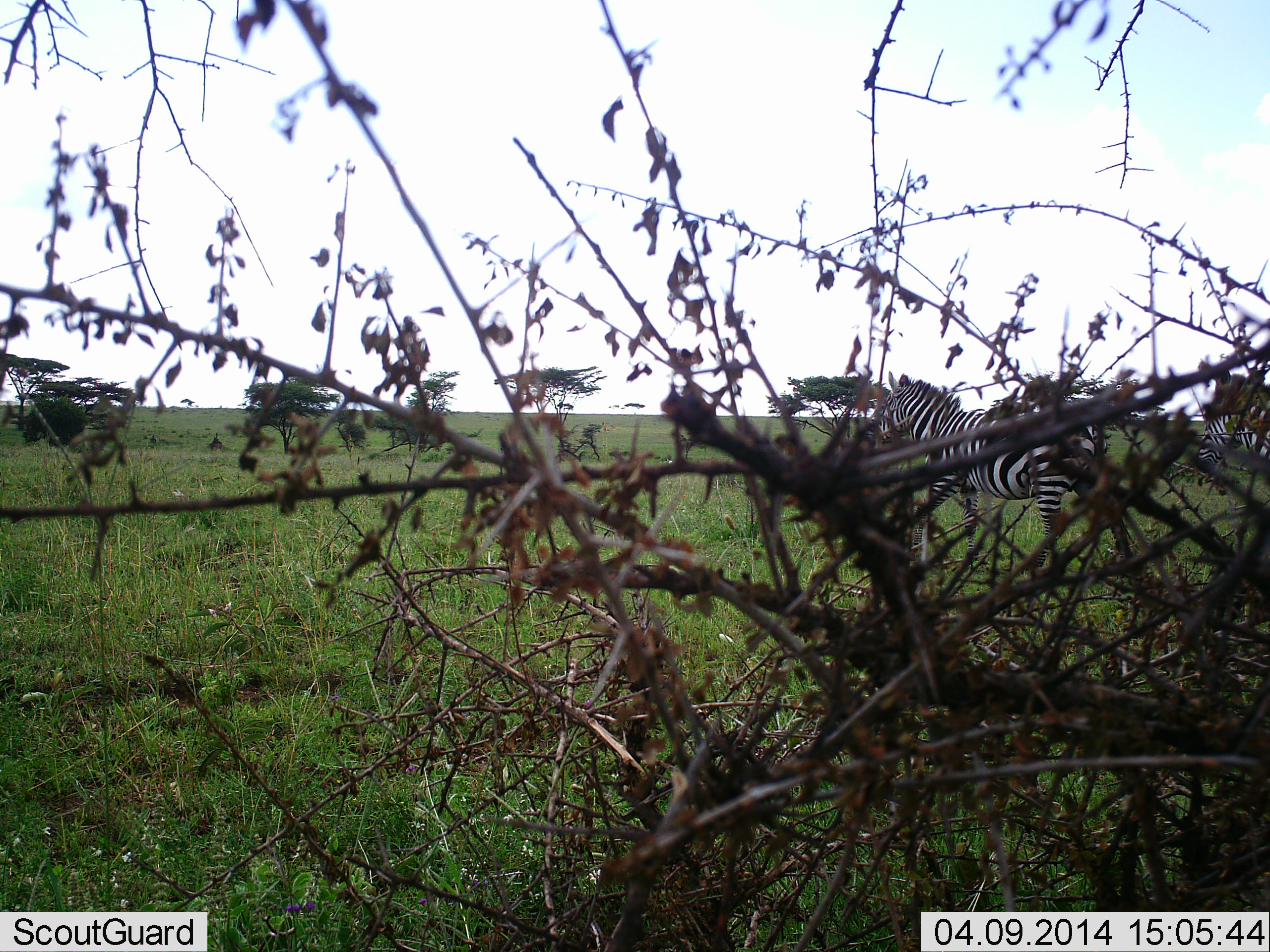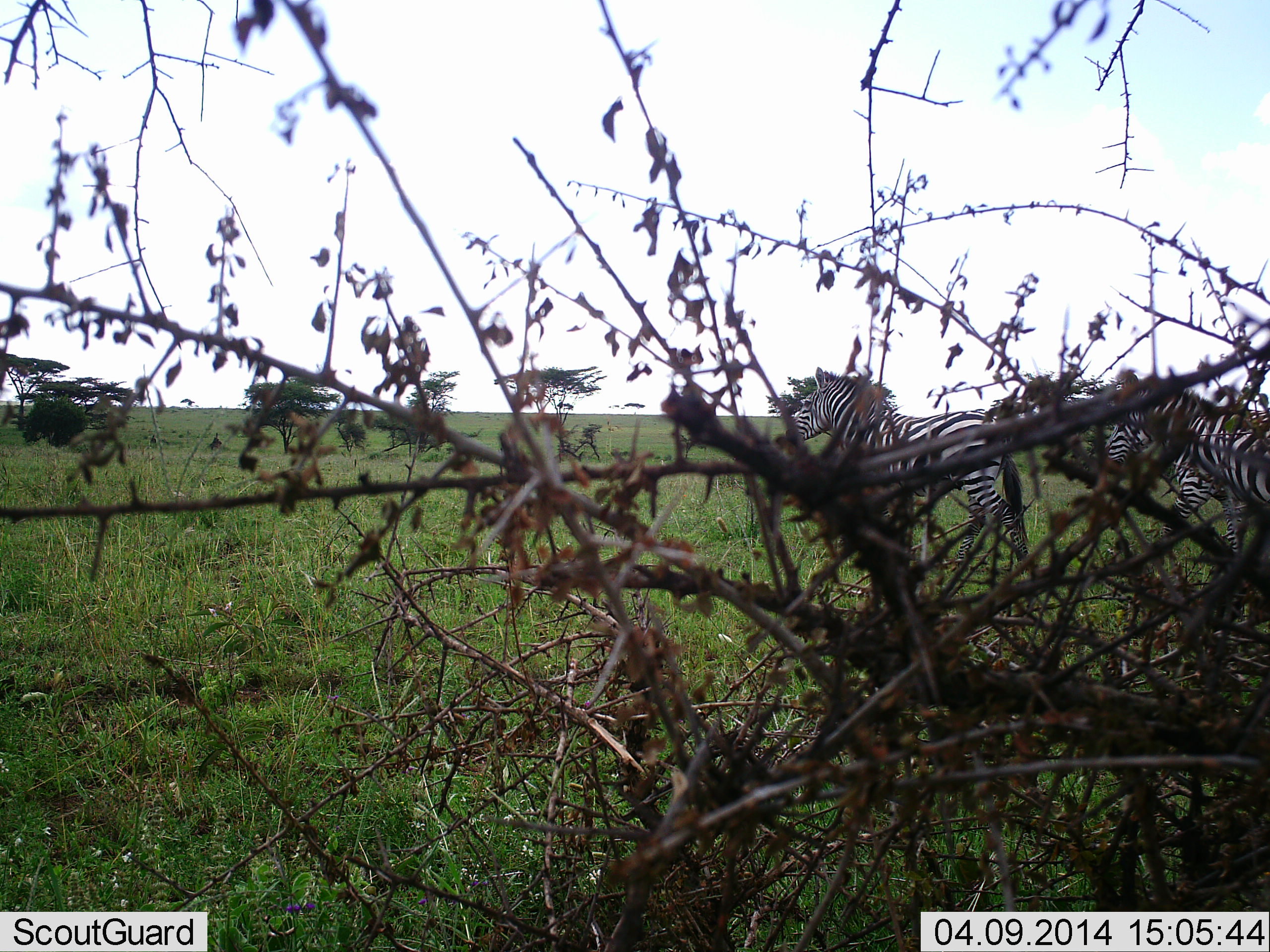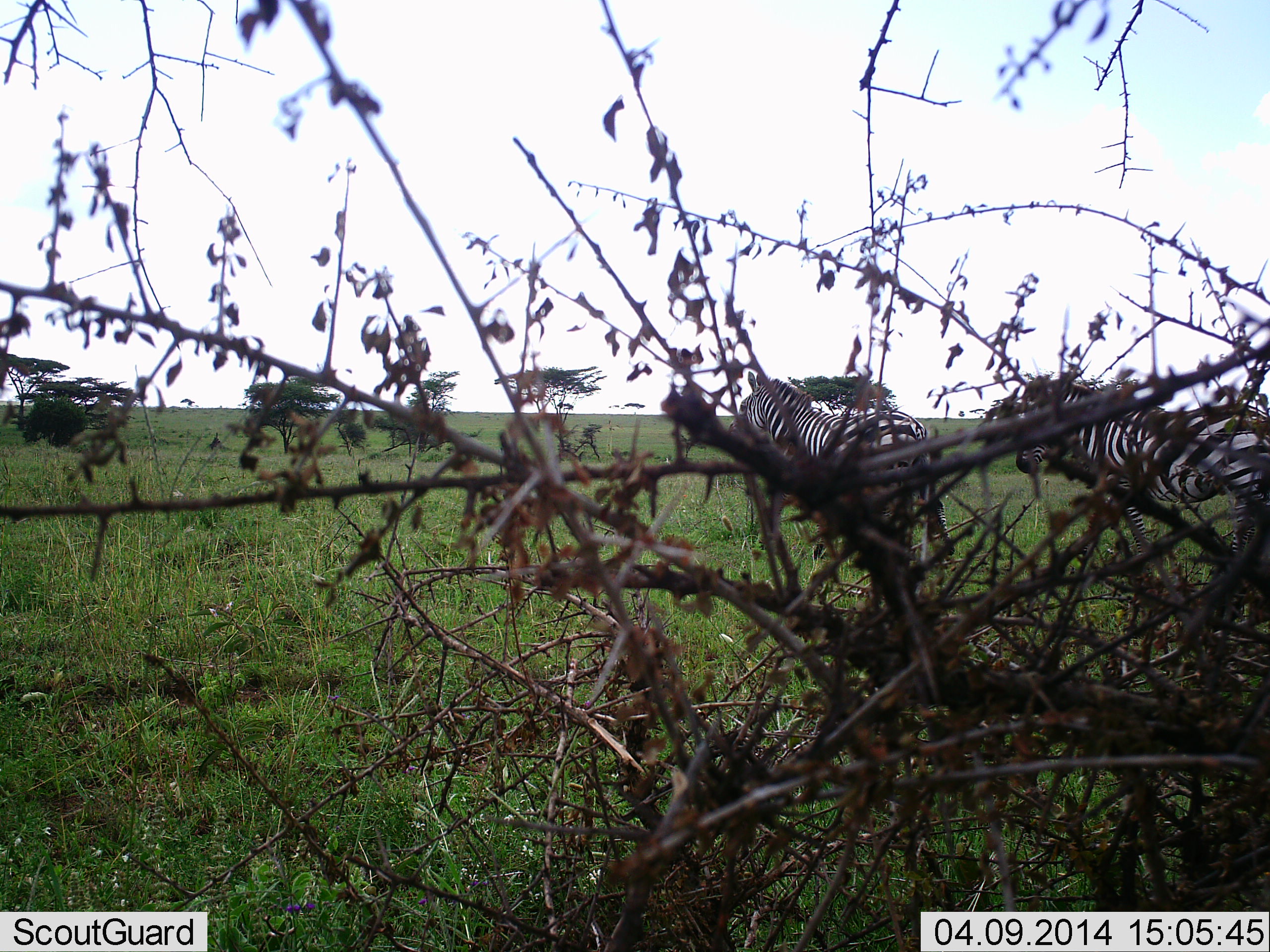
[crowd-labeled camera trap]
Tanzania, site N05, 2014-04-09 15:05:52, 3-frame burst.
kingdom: Animalia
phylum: Chordata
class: Mammalia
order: Perissodactyla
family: Equidae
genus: Equus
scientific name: Equus quagga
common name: plains zebra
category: zebra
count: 2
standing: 29%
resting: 0%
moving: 75%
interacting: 0%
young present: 0%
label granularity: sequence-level